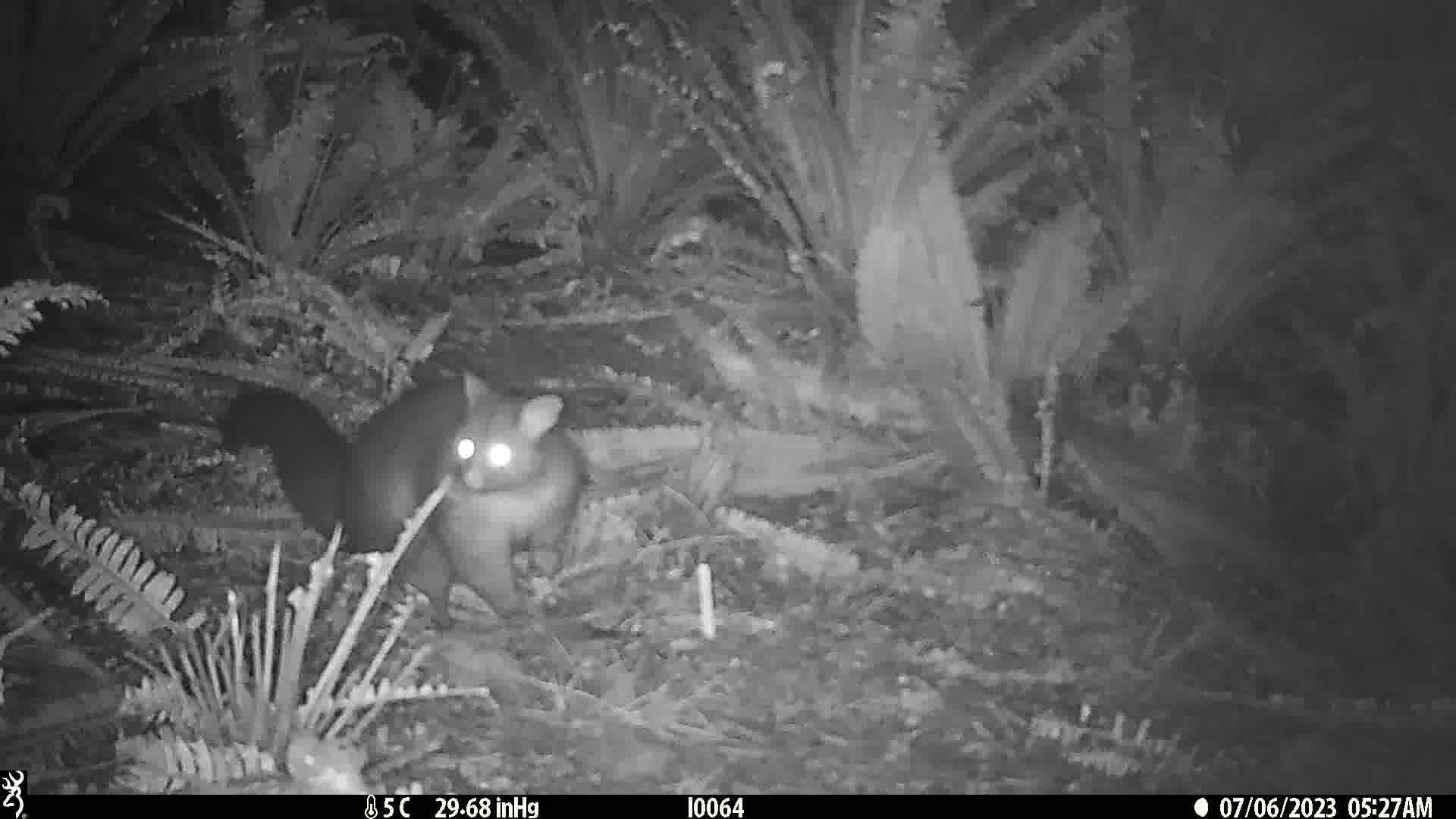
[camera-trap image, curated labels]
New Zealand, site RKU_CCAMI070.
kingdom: Animalia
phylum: Chordata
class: Mammalia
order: Diprotodontia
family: Phalangeridae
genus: Trichosurus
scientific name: Trichosurus vulpecula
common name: common brushtail possum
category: possum